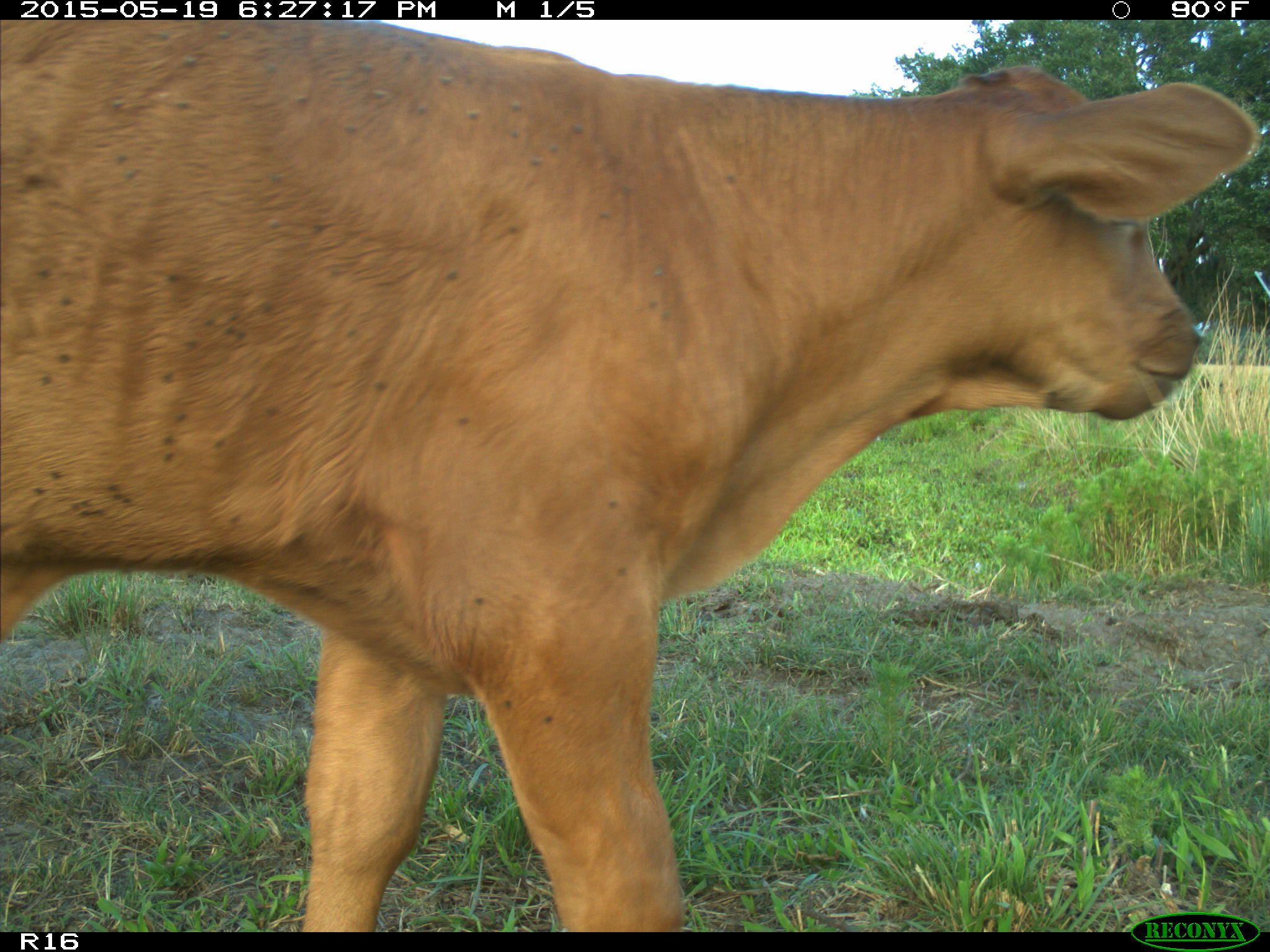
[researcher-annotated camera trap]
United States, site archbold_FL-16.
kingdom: Animalia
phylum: Chordata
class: Mammalia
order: Artiodactyla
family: Bovidae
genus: Bos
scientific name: Bos taurus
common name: domestic cow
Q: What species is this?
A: Bos taurus (domestic cow).